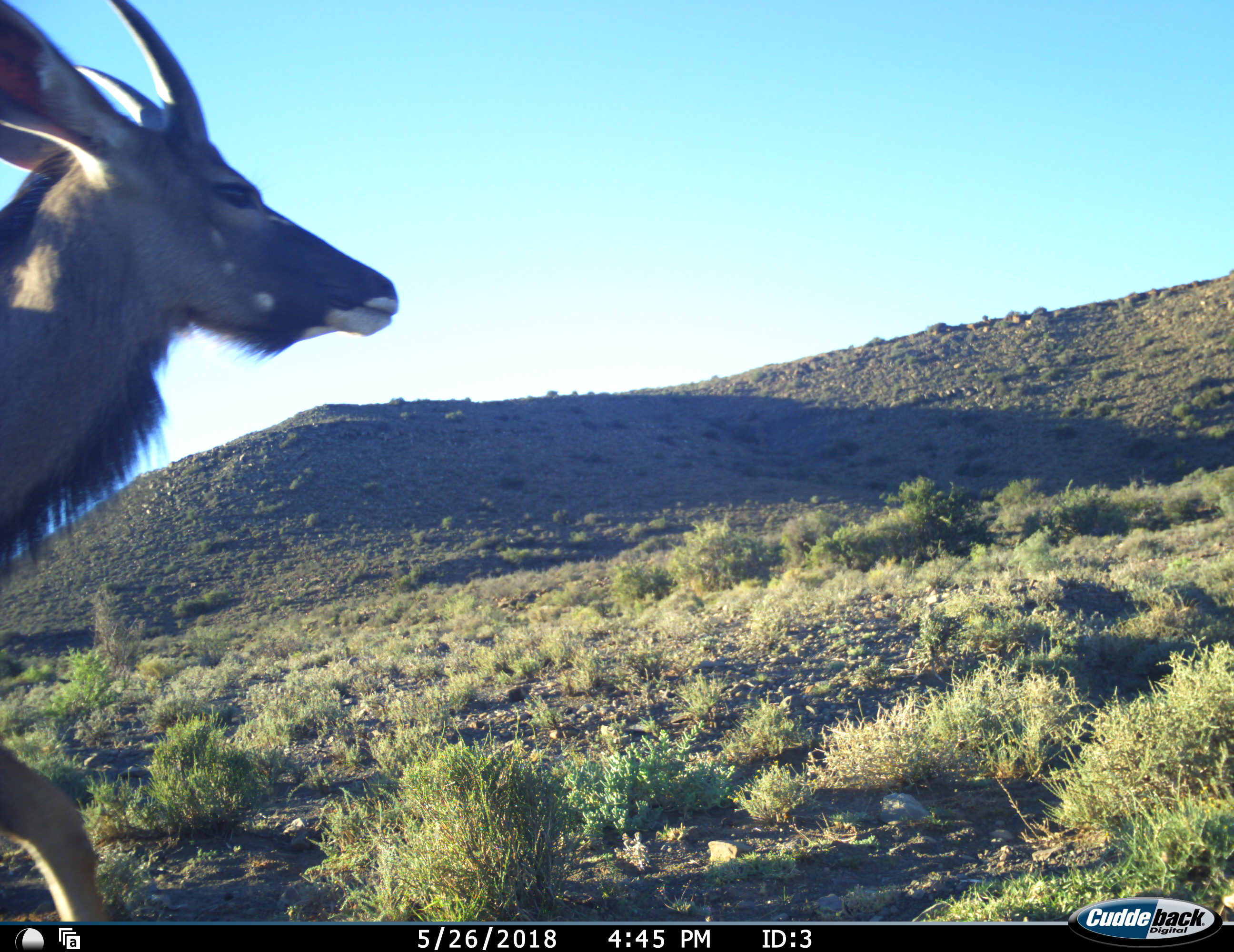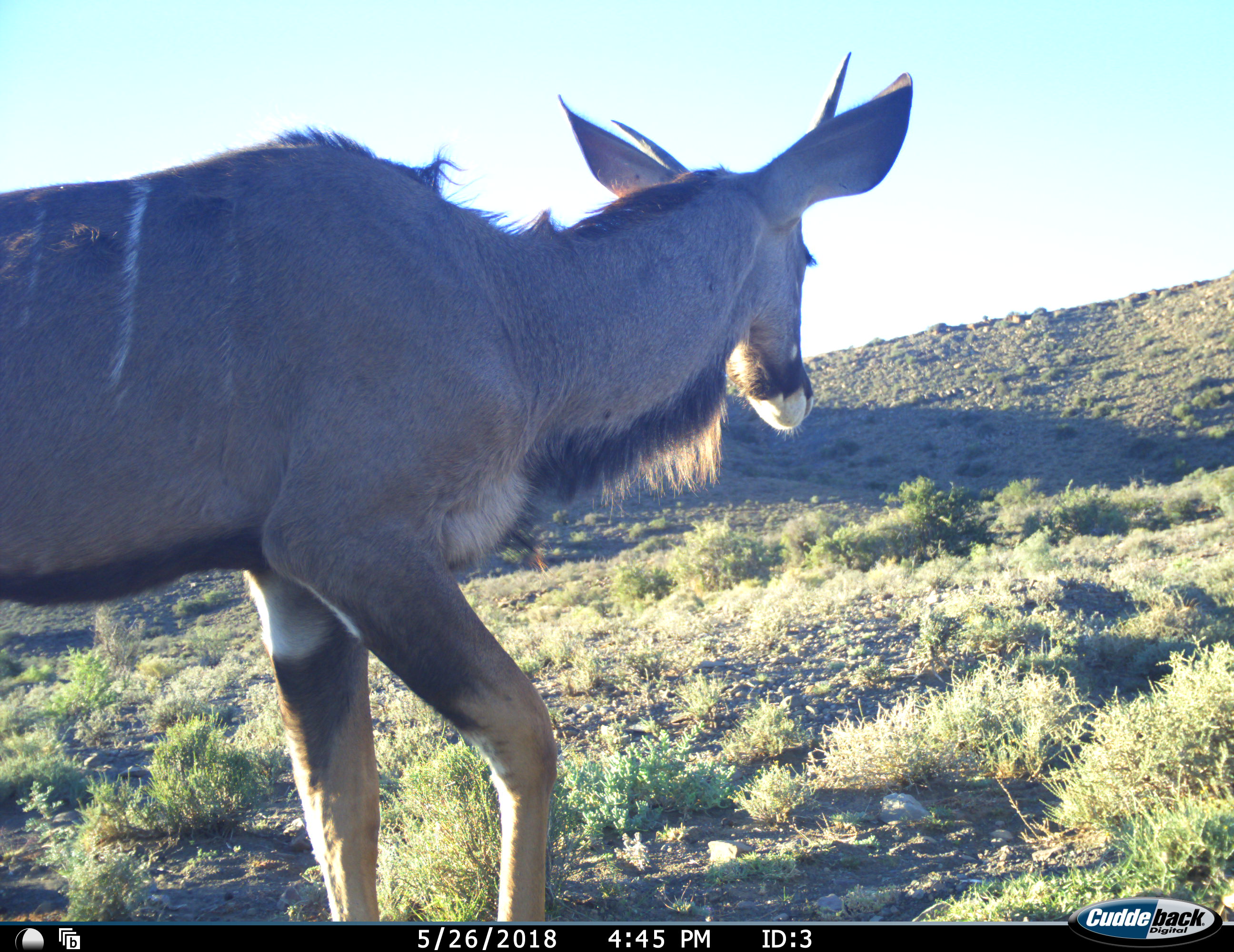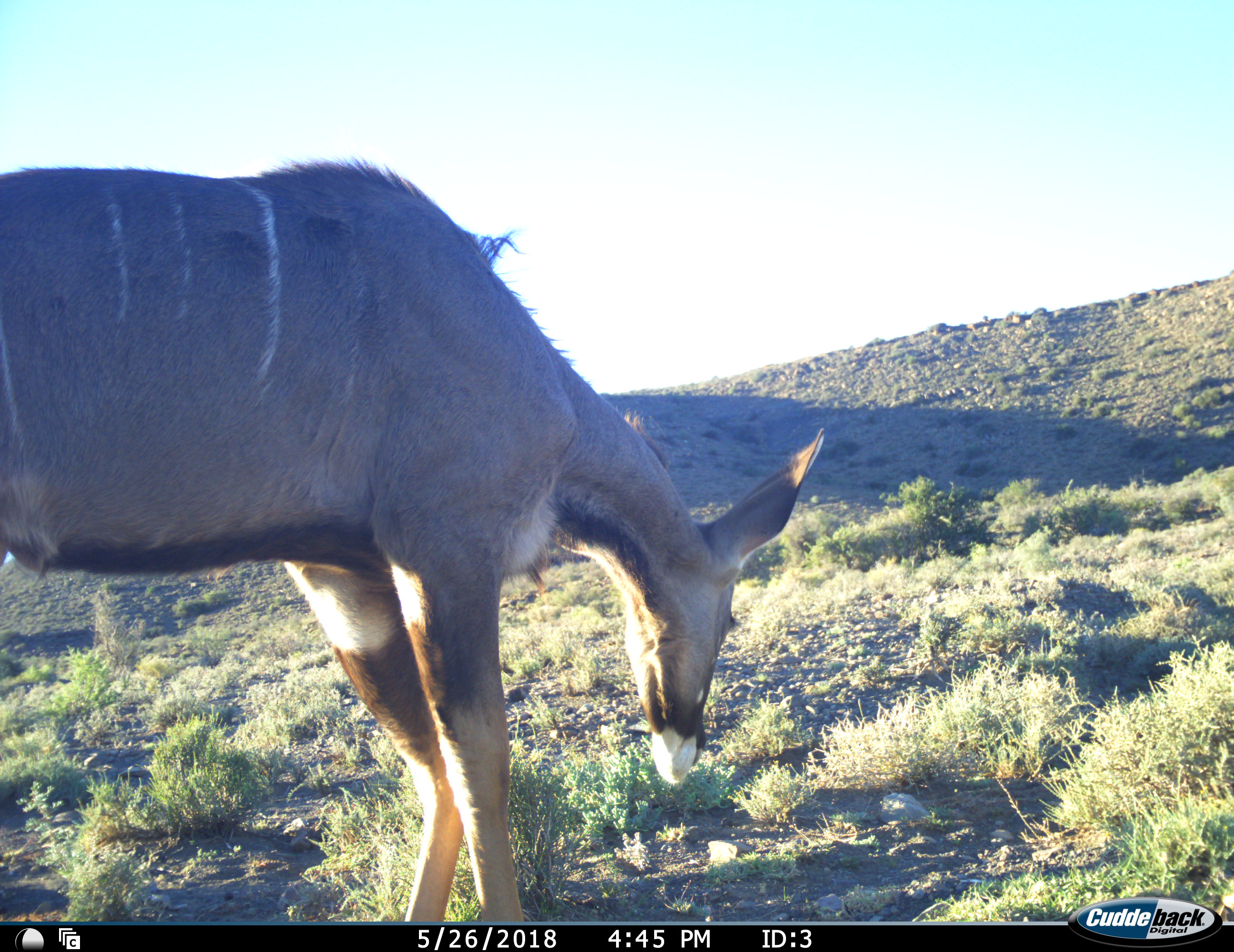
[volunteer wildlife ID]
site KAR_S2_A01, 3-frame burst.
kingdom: Animalia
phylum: Chordata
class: Mammalia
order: Artiodactyla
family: Bovidae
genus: Tragelaphus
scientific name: Tragelaphus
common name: kudu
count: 1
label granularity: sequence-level